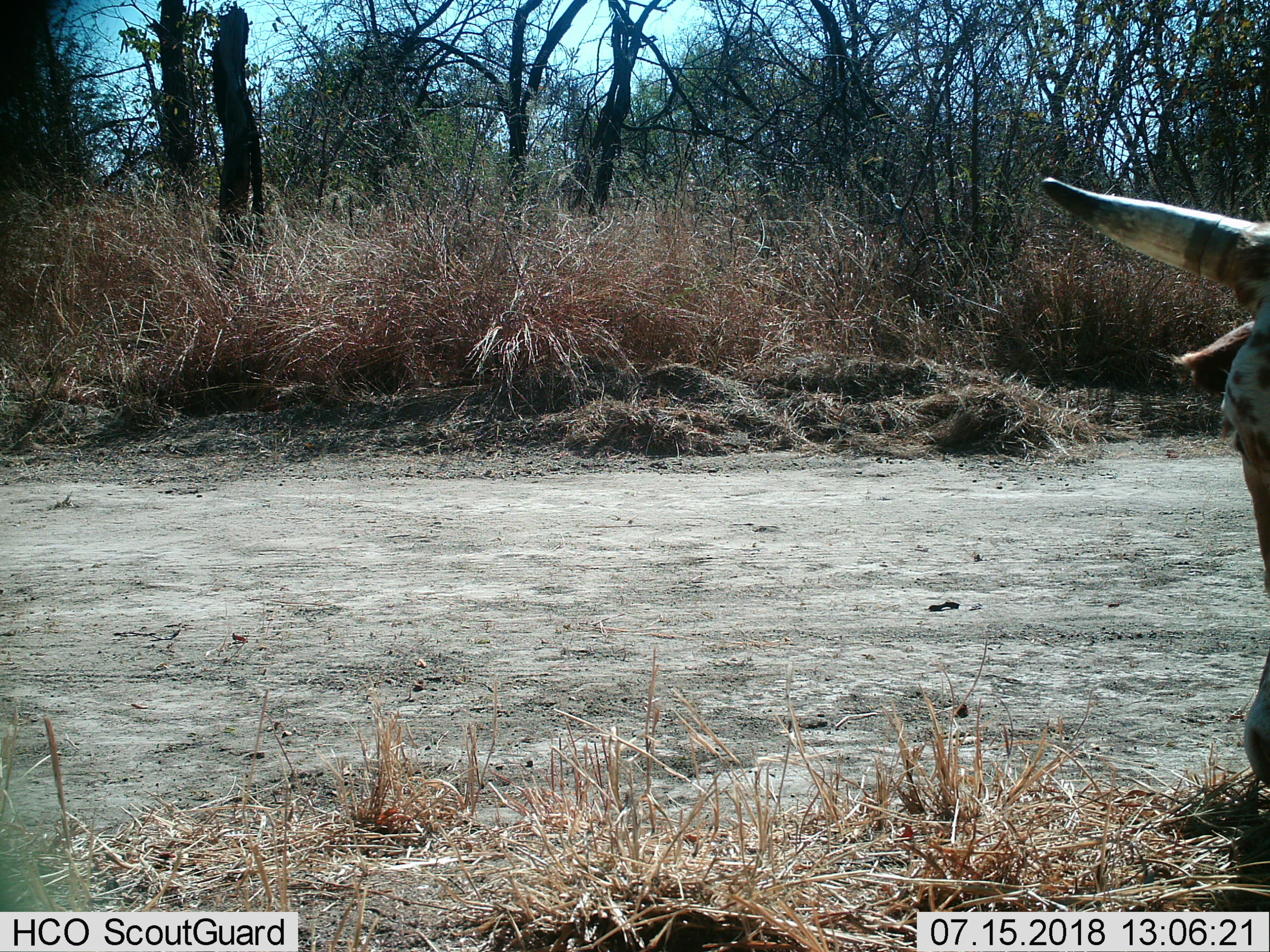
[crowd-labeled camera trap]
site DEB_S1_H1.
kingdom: Animalia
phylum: Chordata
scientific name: Vertebrata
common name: domestic animal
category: domesticanimal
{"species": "domesticanimal (domestic animal) (Vertebrata)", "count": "1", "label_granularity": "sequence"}